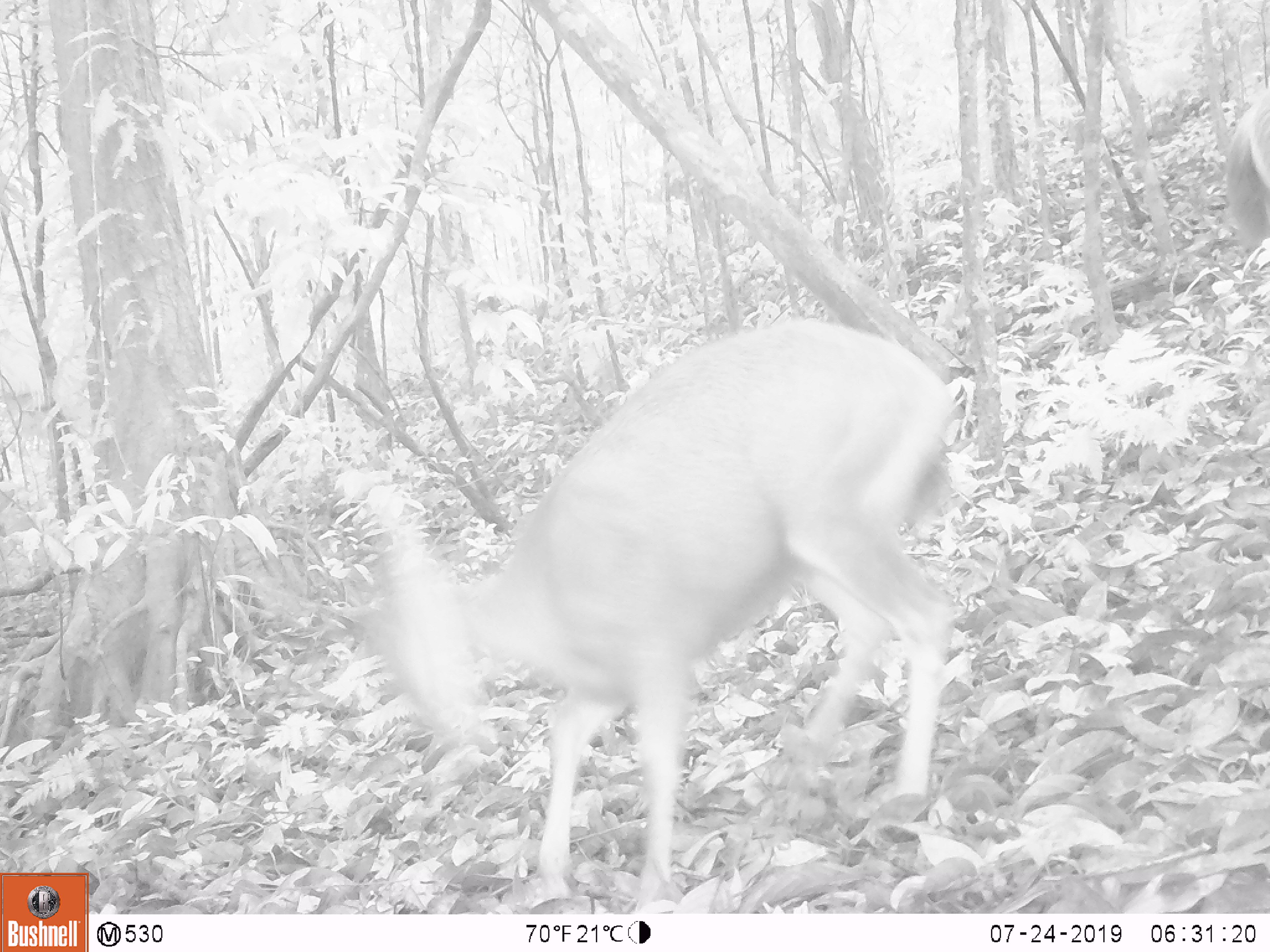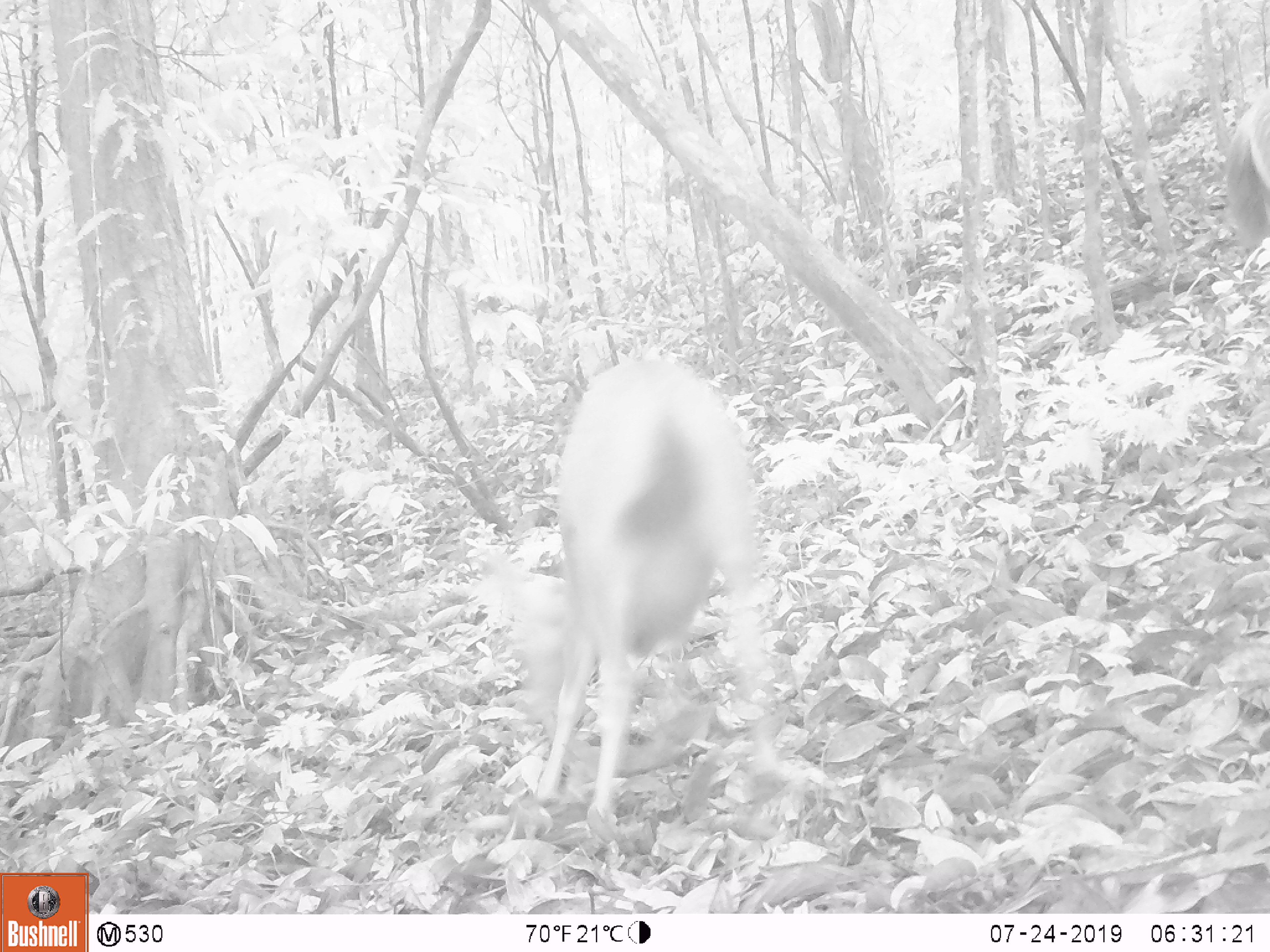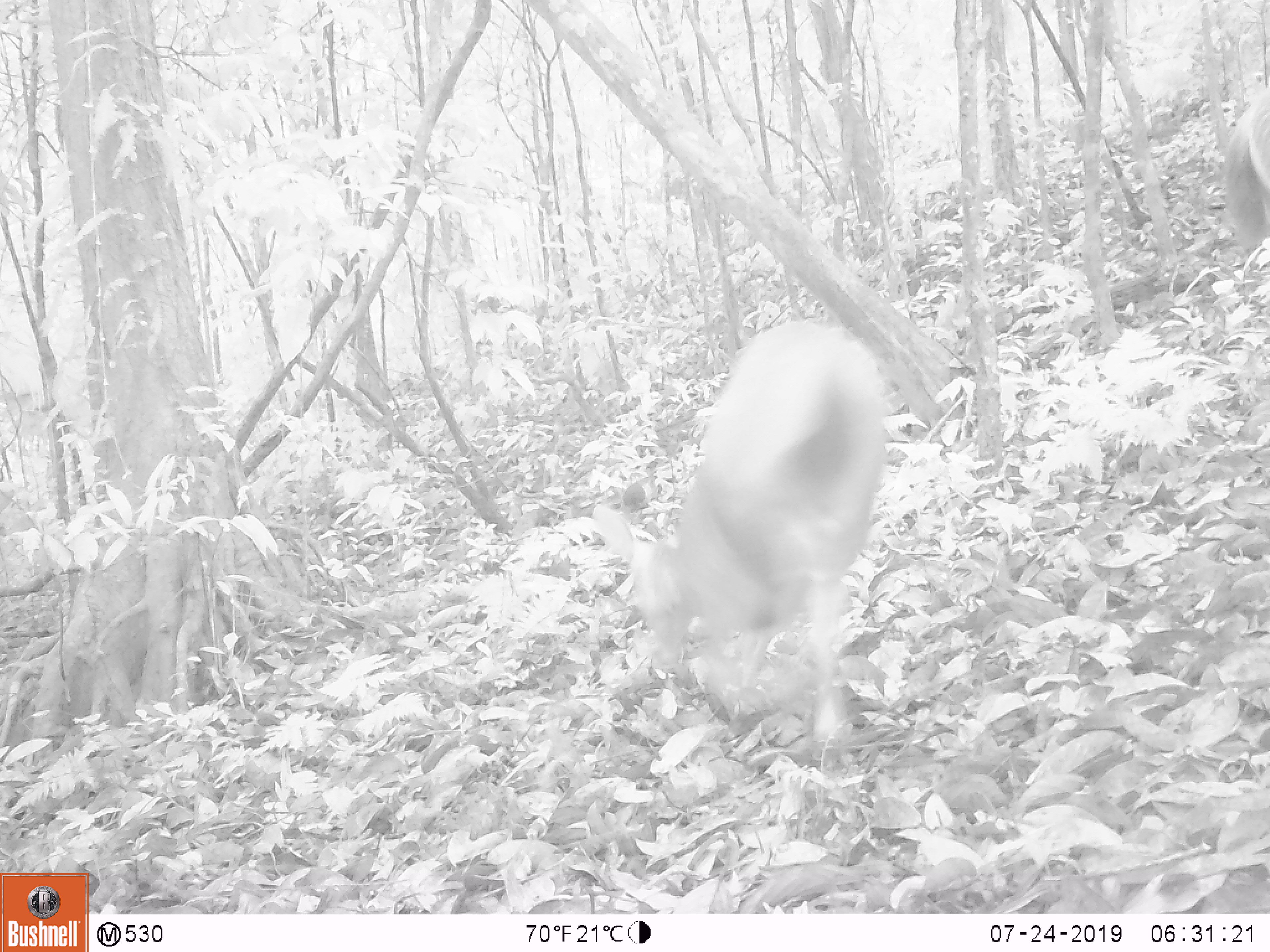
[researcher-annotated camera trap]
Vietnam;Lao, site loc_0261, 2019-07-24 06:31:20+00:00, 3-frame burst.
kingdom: Animalia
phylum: Chordata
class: Mammalia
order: Artiodactyla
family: Cervidae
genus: Rusa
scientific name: Rusa unicolor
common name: sambar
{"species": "sambar (Rusa unicolor)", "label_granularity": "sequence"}